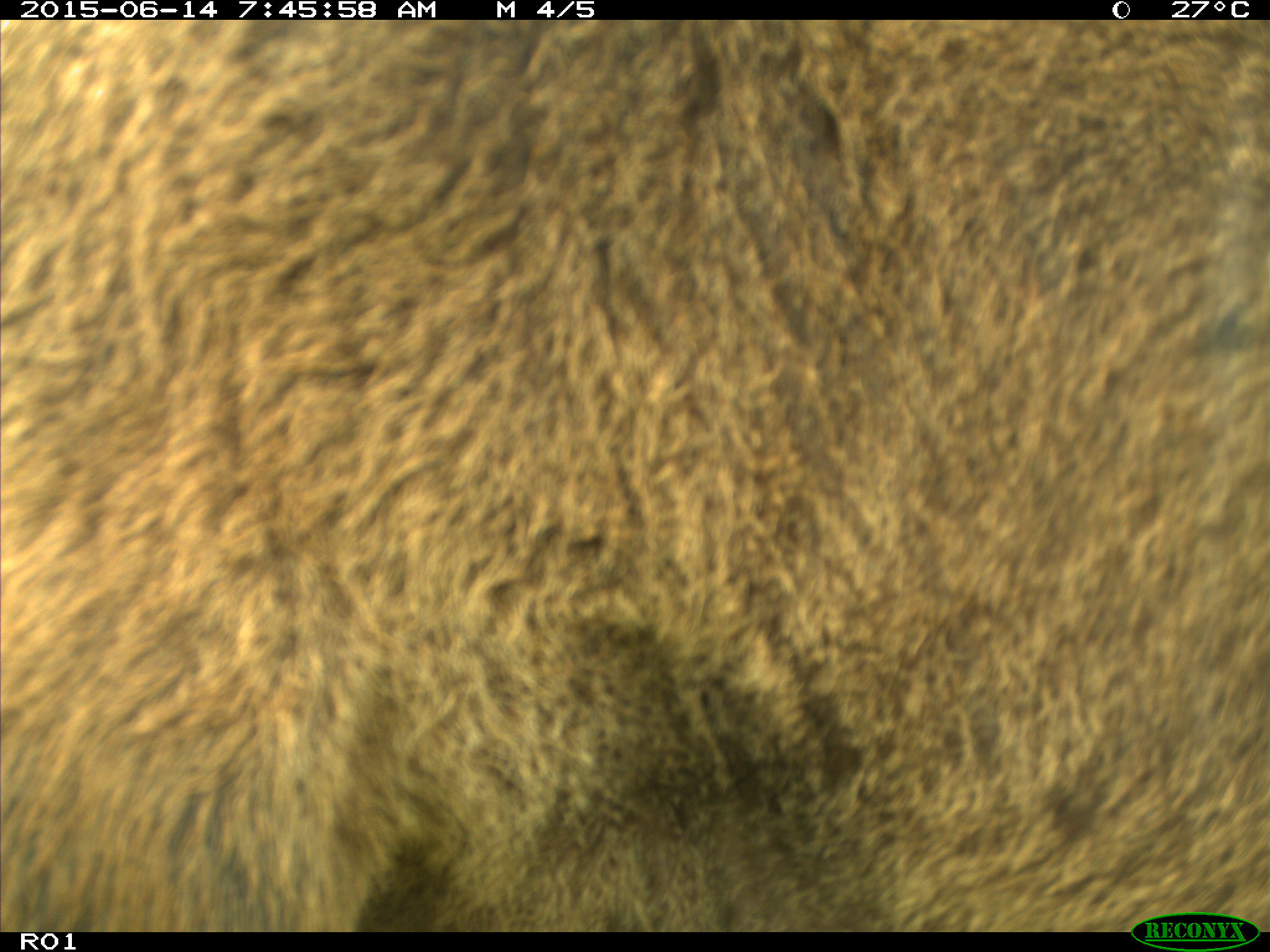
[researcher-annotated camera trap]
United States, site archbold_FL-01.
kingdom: Animalia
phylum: Chordata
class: Mammalia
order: Artiodactyla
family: Bovidae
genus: Bos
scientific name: Bos taurus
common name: domestic cow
Bos taurus (domestic cow).